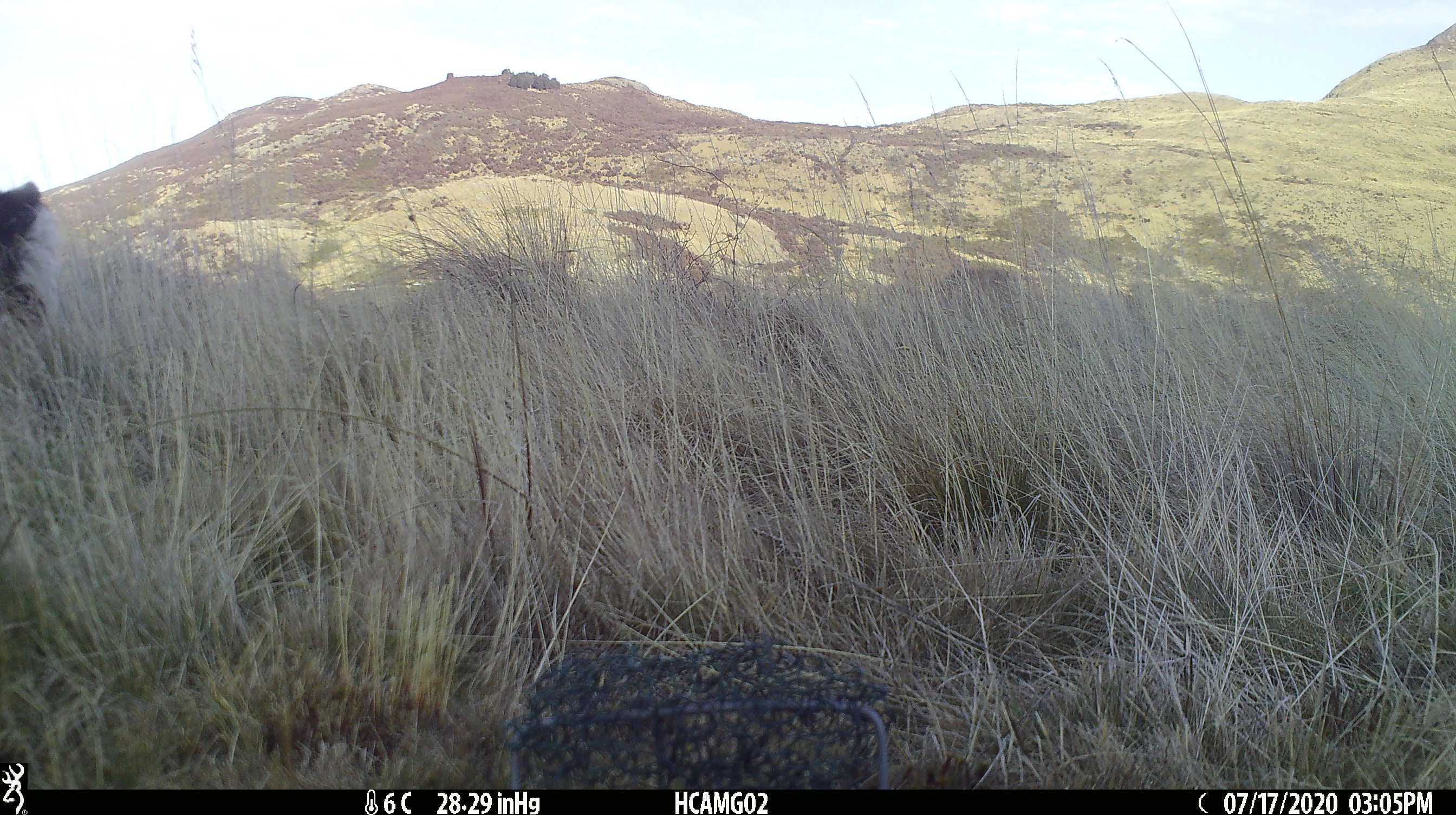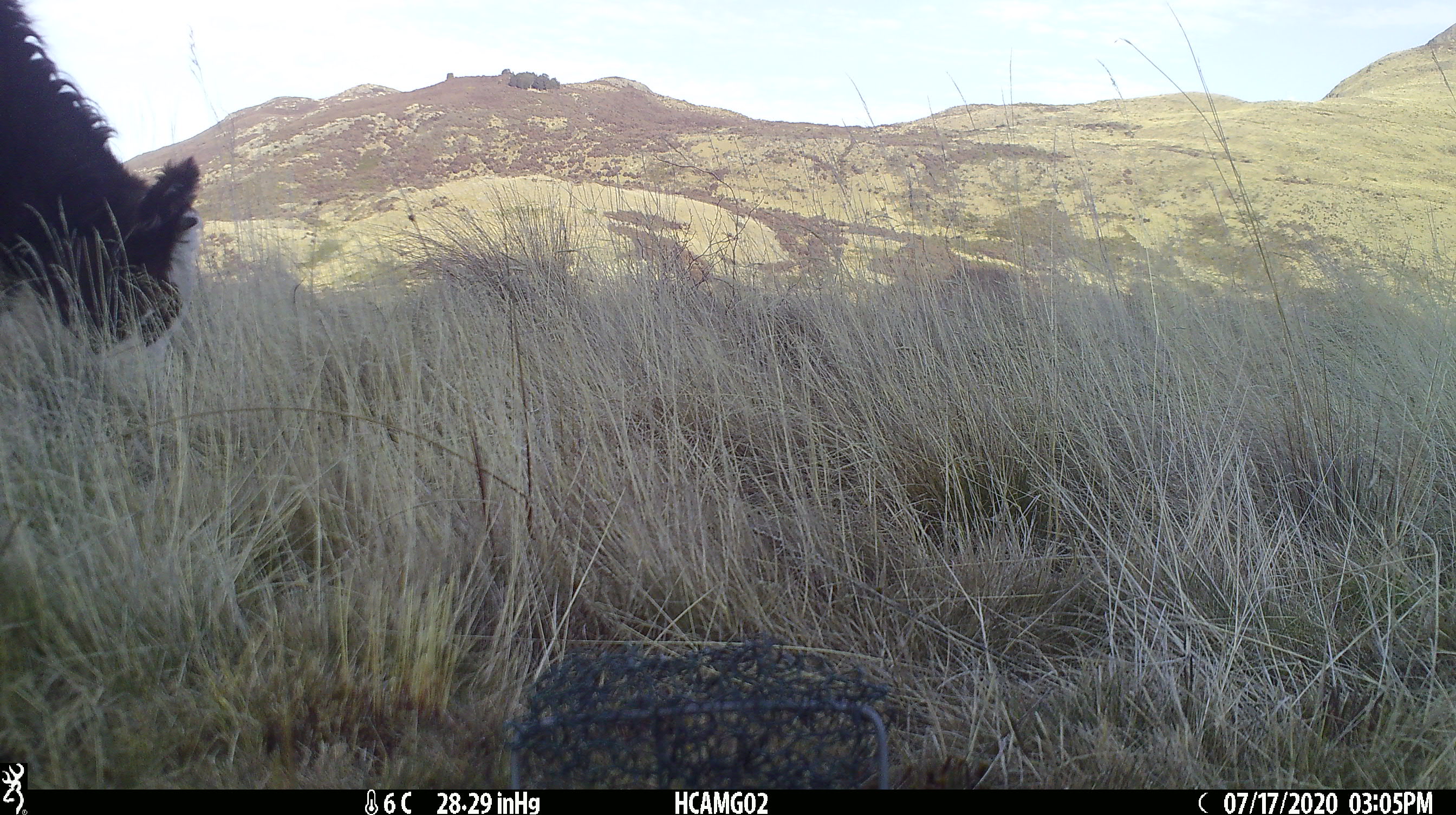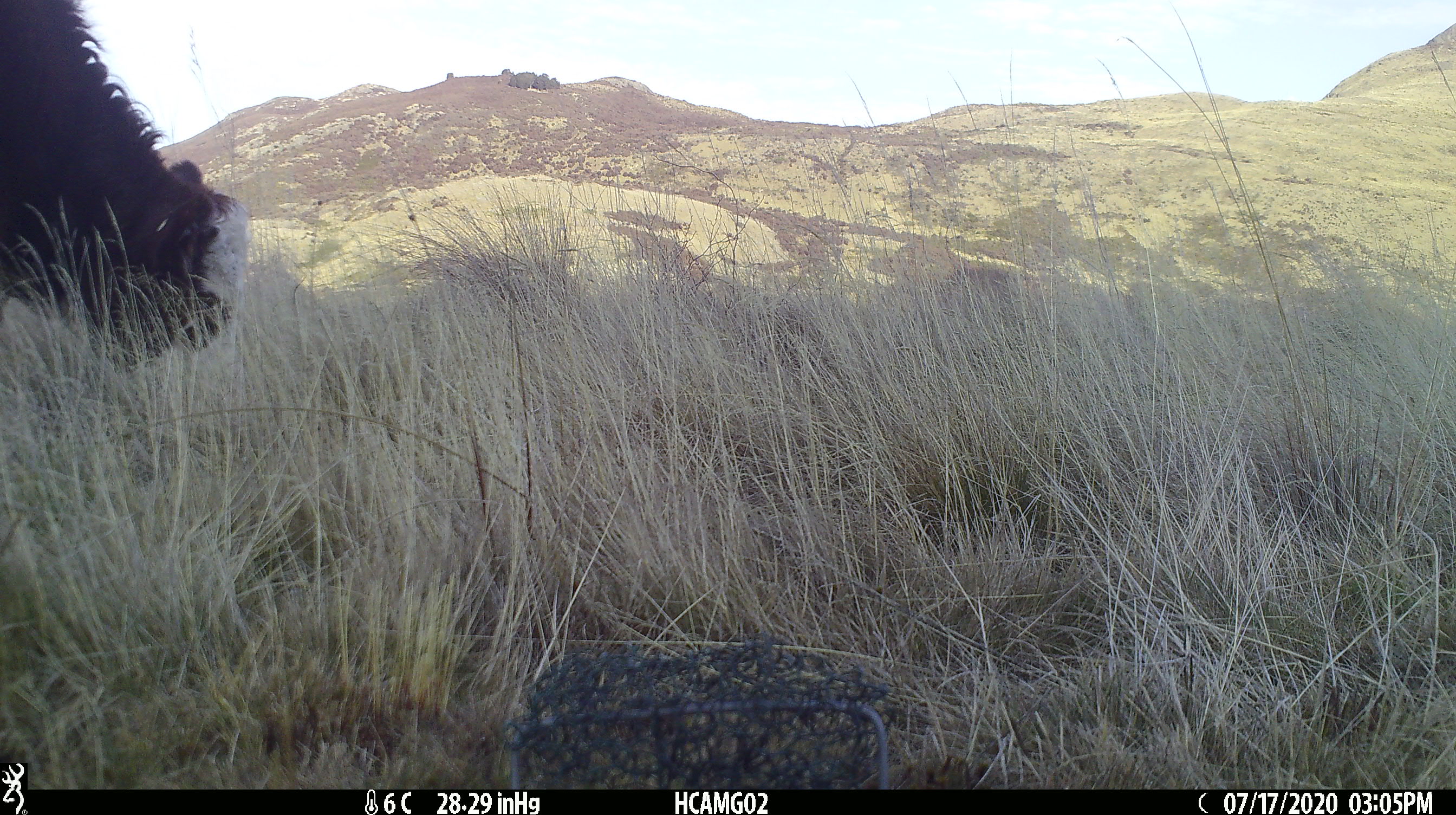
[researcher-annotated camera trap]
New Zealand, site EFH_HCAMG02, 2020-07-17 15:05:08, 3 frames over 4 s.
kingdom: Animalia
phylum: Chordata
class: Mammalia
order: Artiodactyla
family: Bovidae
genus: Bos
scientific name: Bos taurus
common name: domestic cow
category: cow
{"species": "cow (domestic cow) (Bos taurus)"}